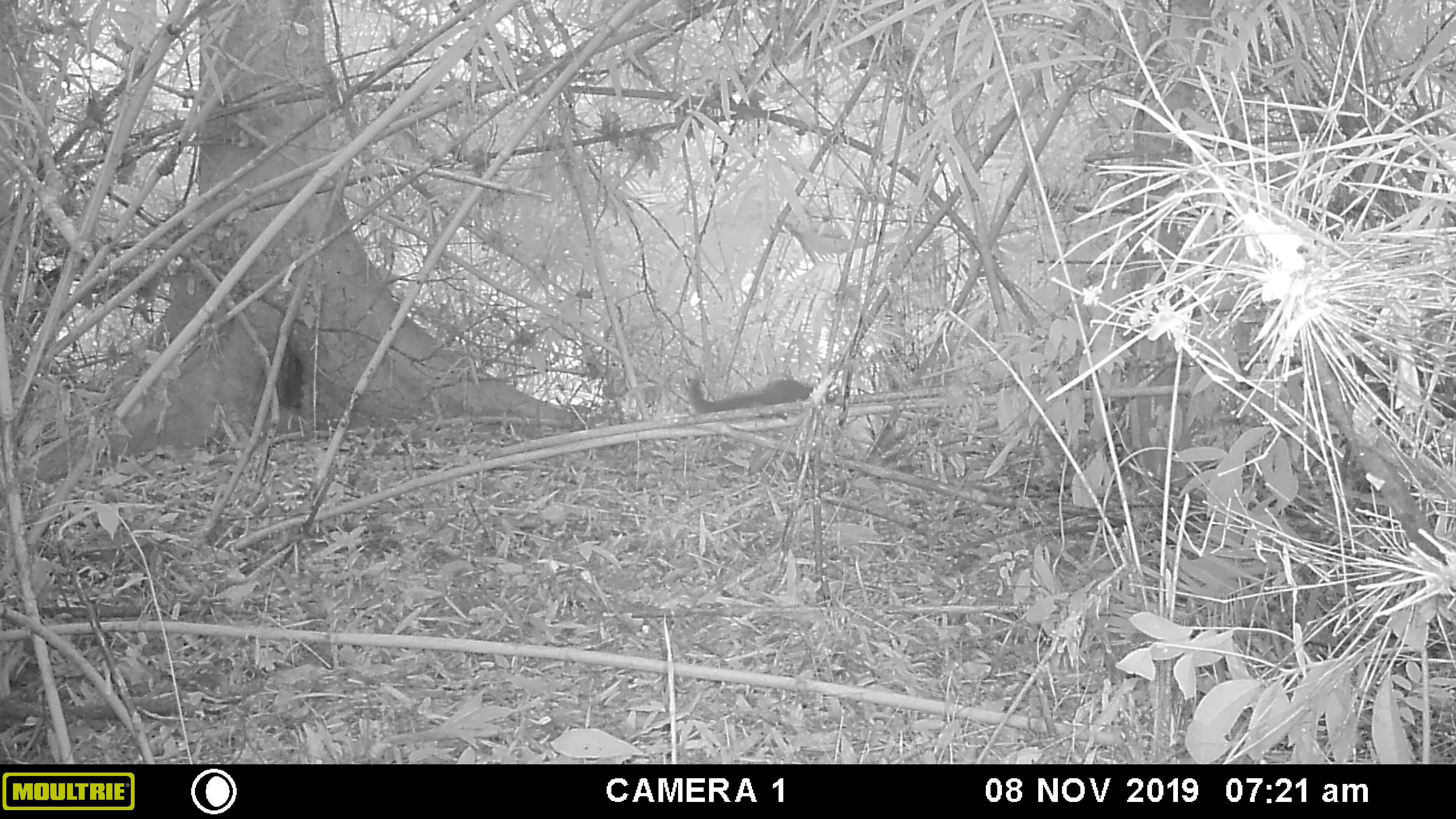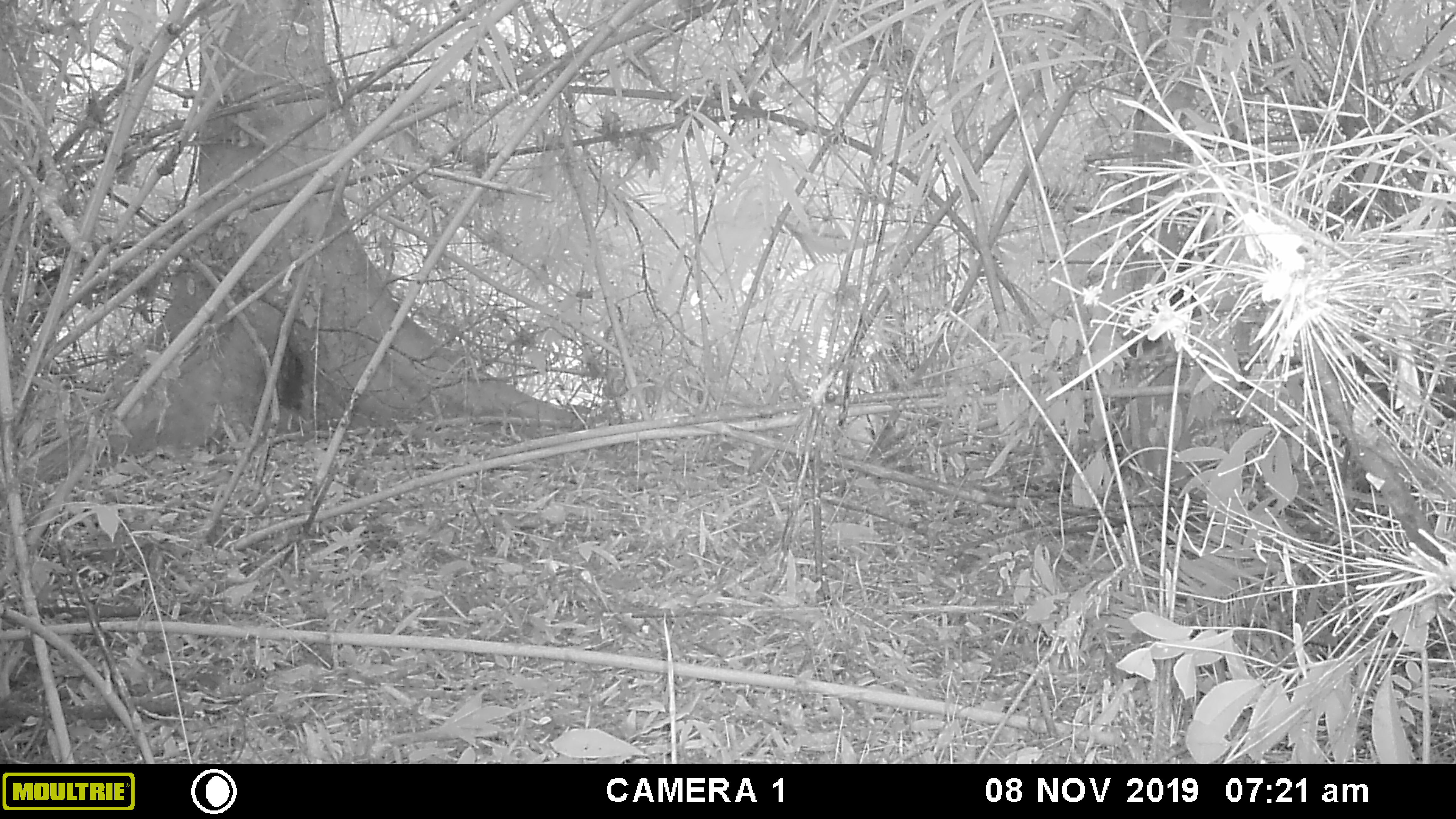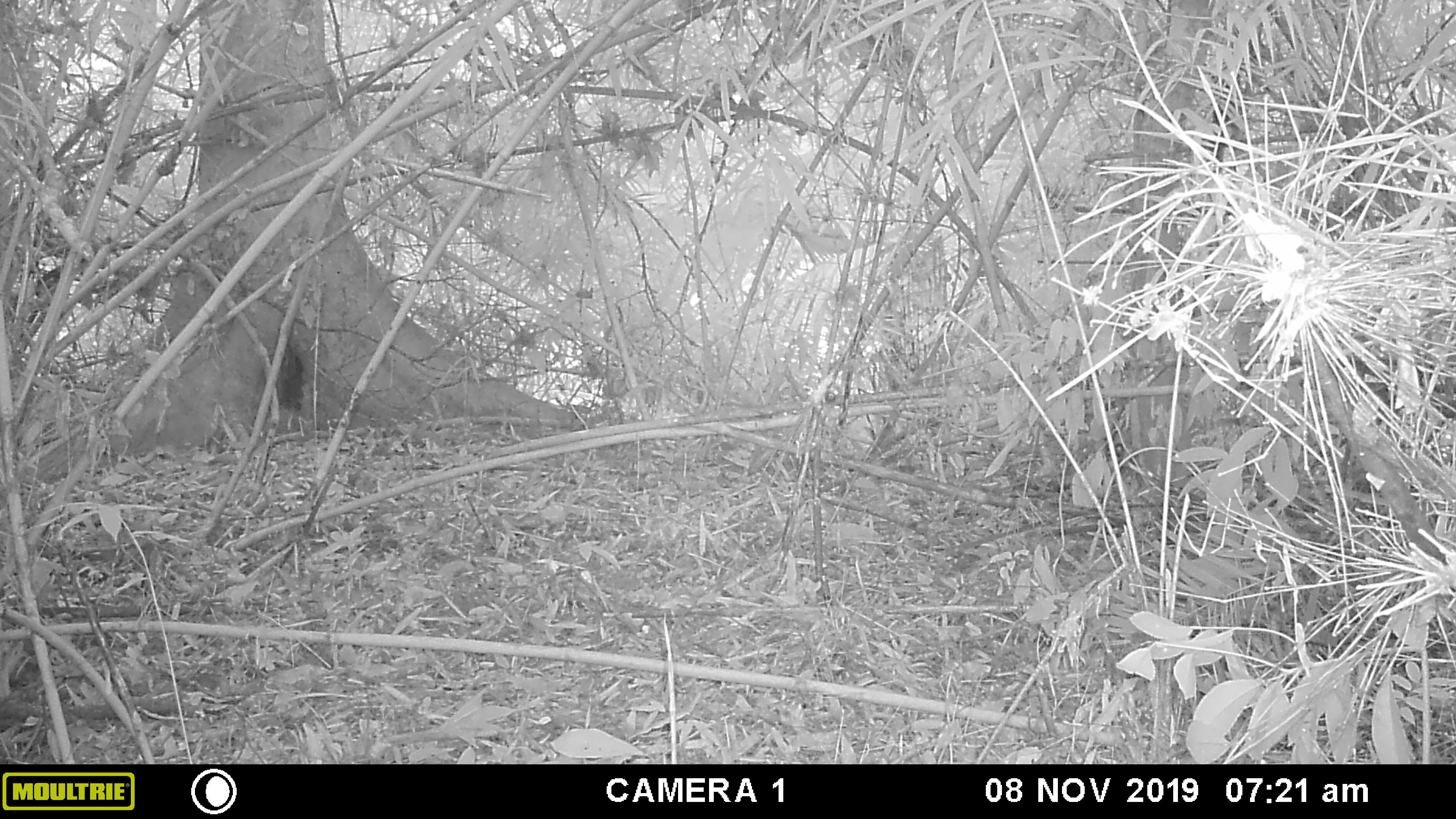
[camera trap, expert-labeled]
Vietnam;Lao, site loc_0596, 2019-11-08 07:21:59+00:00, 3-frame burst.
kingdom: Animalia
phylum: Chordata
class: Mammalia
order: Rodentia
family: Sciuridae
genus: Callosciurus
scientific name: Callosciurus erythraeus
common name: pallas's squirrel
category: pallass squirrel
Pallass squirrel (pallas's squirrel) (Callosciurus erythraeus). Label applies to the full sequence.